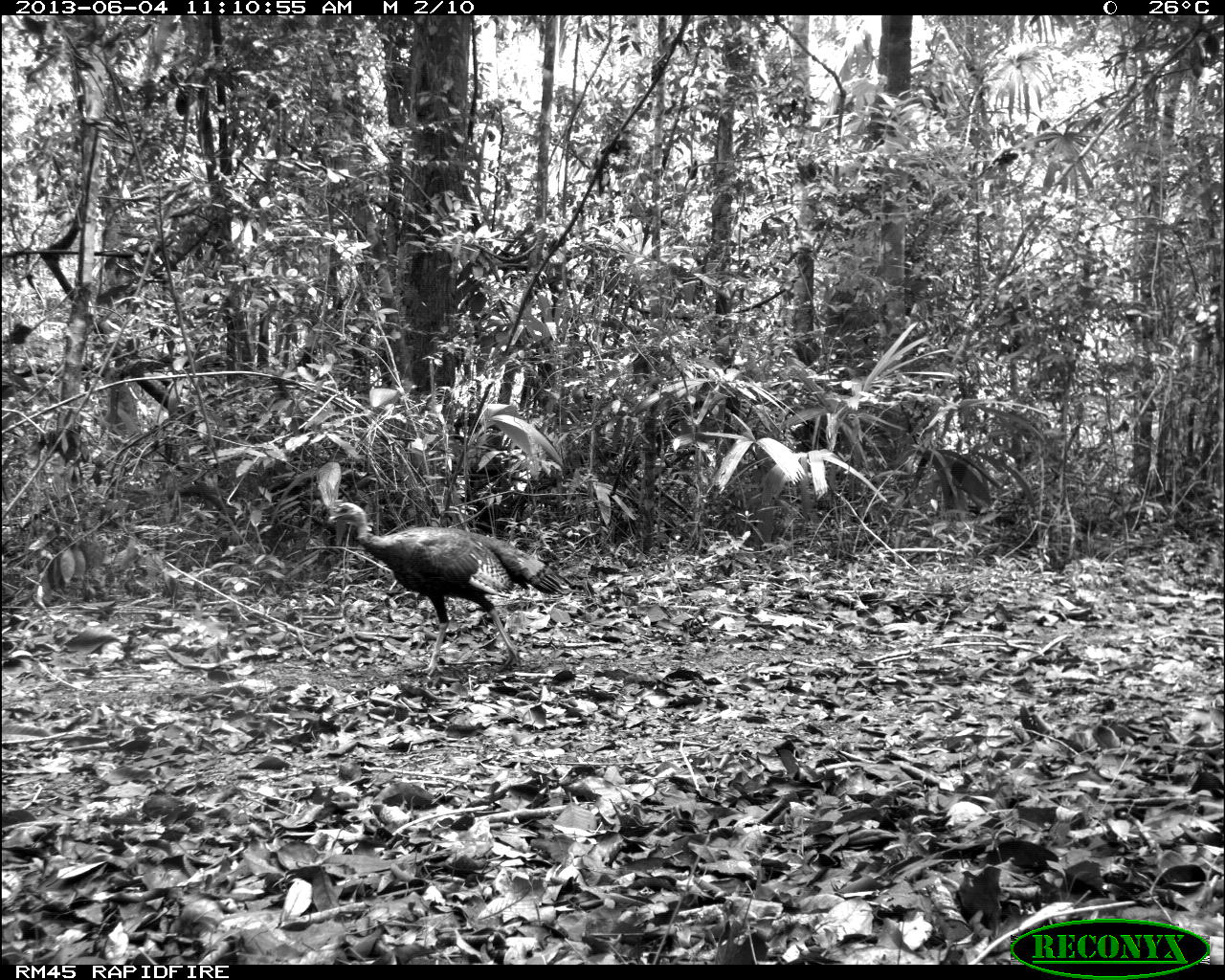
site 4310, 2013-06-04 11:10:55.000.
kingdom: Animalia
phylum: Chordata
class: Aves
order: Galliformes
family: Phasianidae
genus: Meleagris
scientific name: Meleagris ocellata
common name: ocellated turkey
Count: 1.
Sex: male.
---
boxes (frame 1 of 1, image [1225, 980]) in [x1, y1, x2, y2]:
meleagris ocellata: [327, 502, 570, 676]